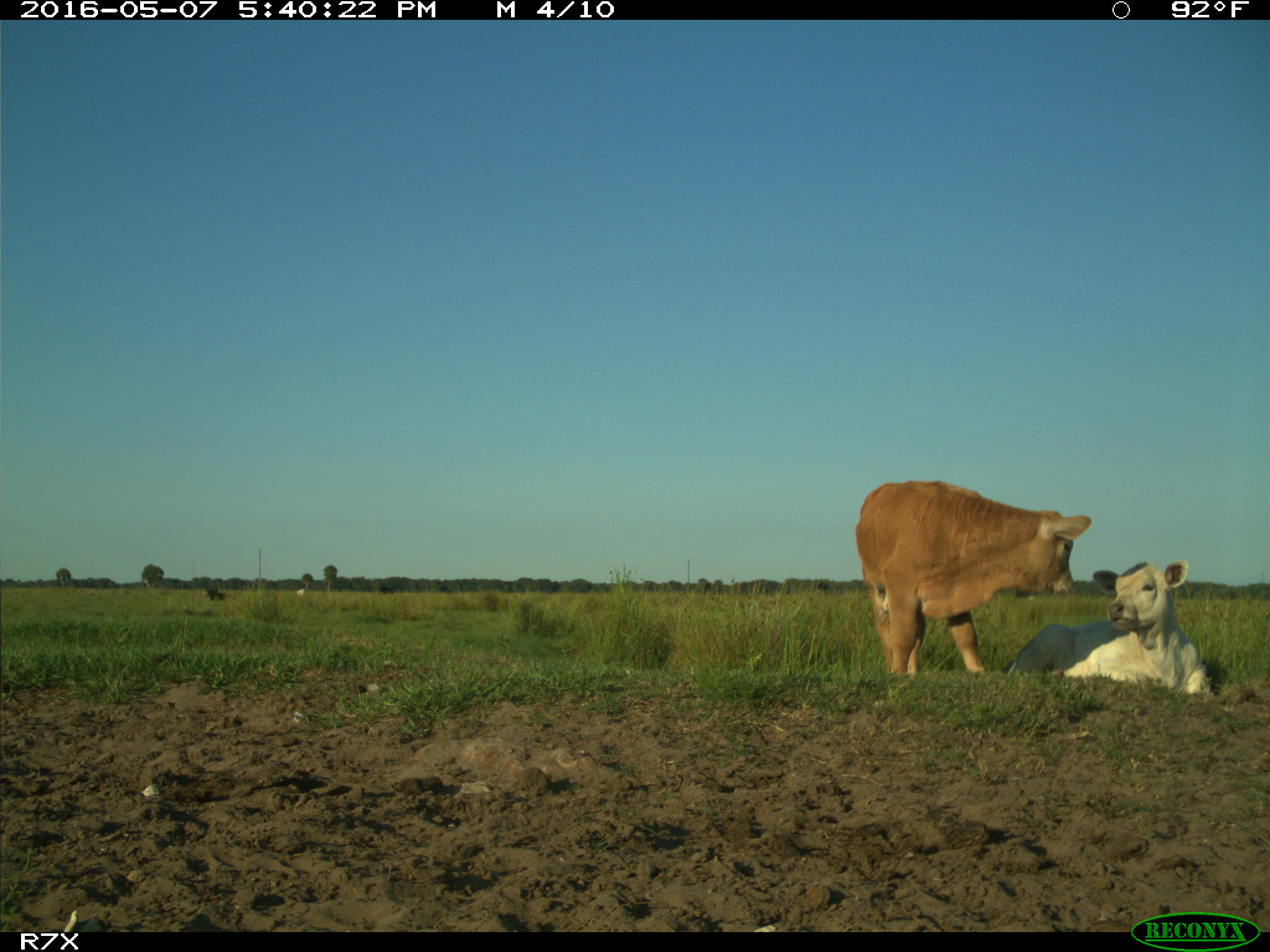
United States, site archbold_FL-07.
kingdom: Animalia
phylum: Chordata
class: Mammalia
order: Artiodactyla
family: Bovidae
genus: Bos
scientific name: Bos taurus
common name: domestic cow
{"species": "Bos taurus (domestic cow)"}